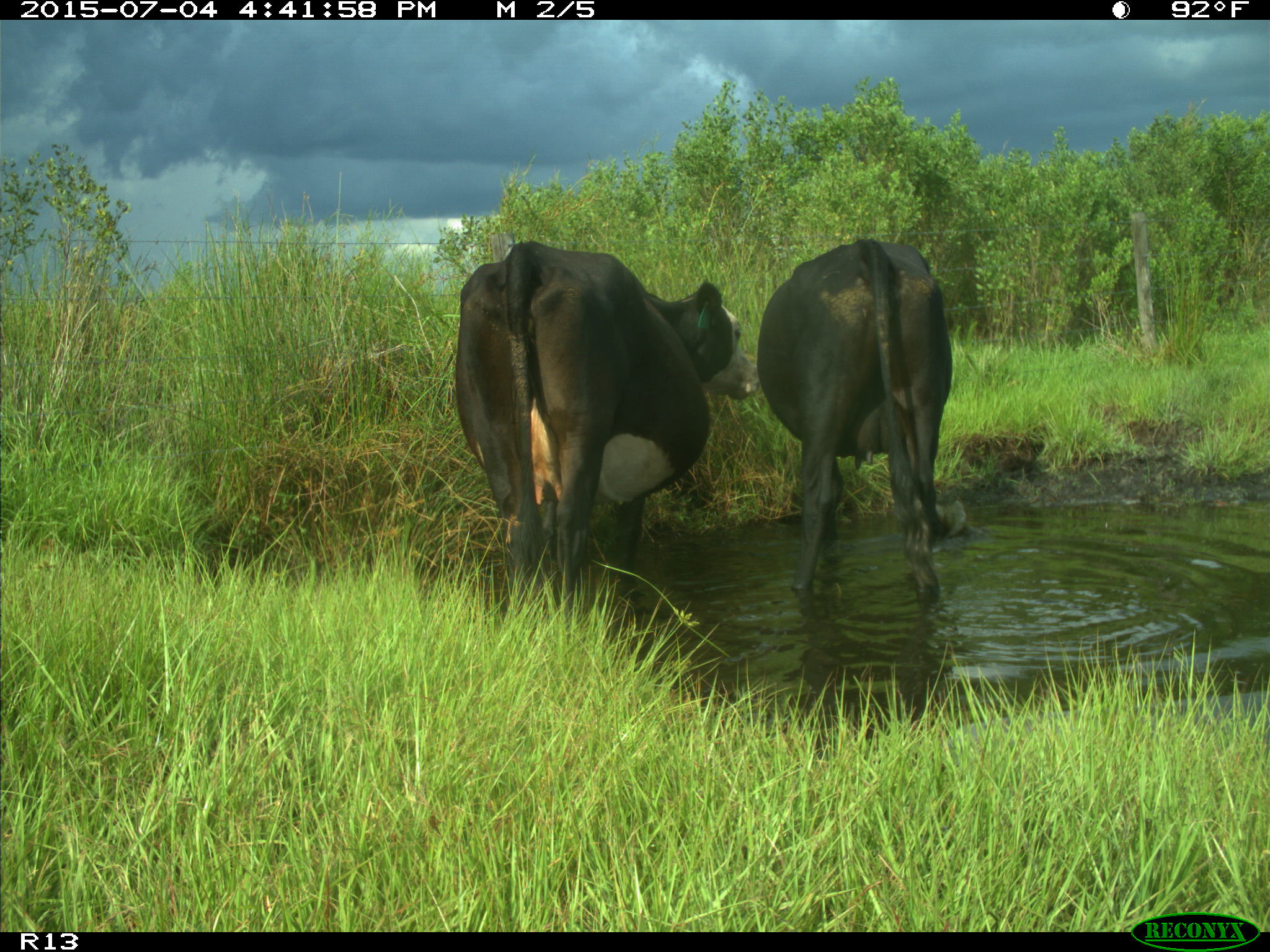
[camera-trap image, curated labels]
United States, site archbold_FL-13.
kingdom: Animalia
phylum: Chordata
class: Mammalia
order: Artiodactyla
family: Bovidae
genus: Bos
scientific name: Bos taurus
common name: domestic cow